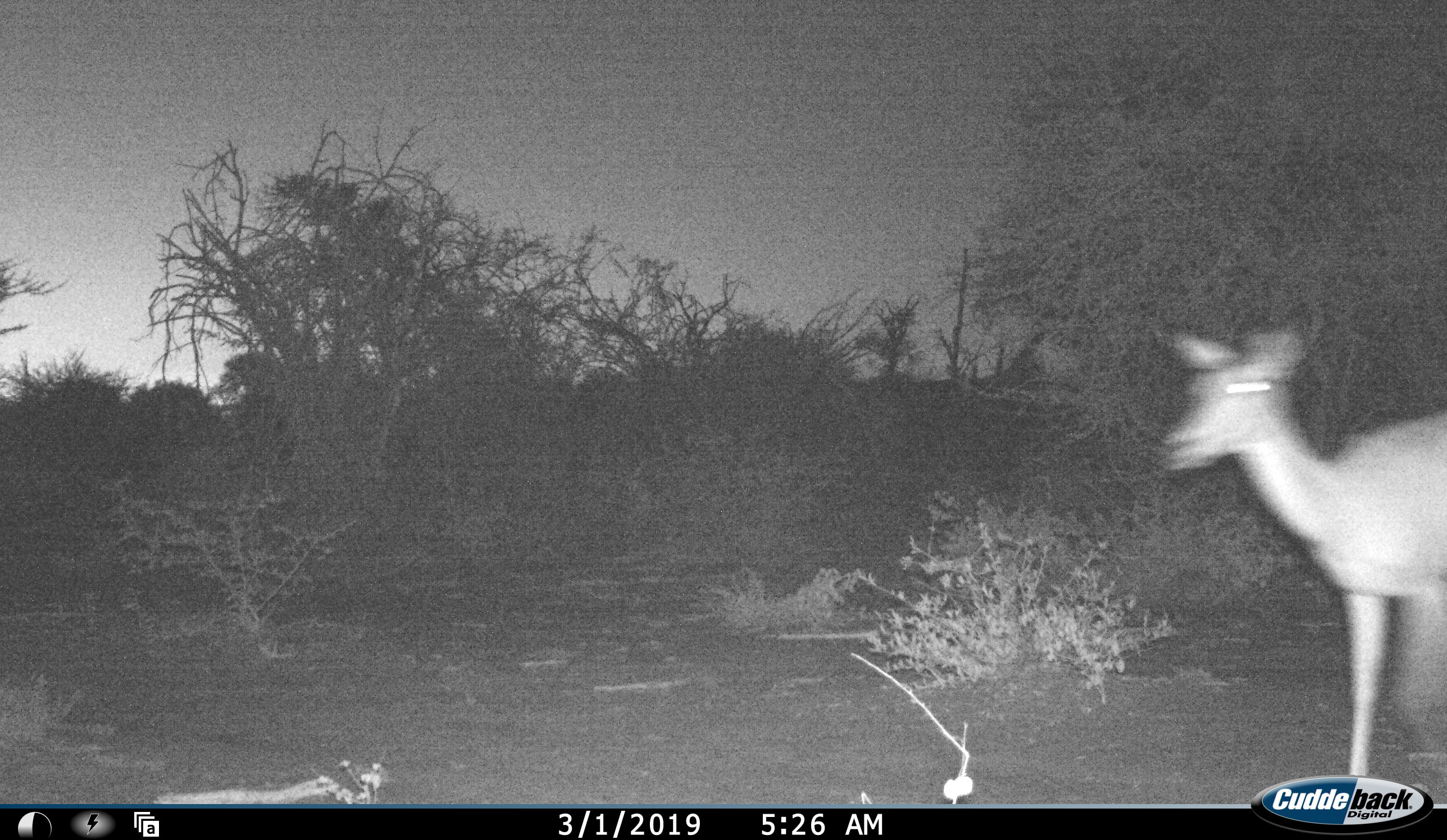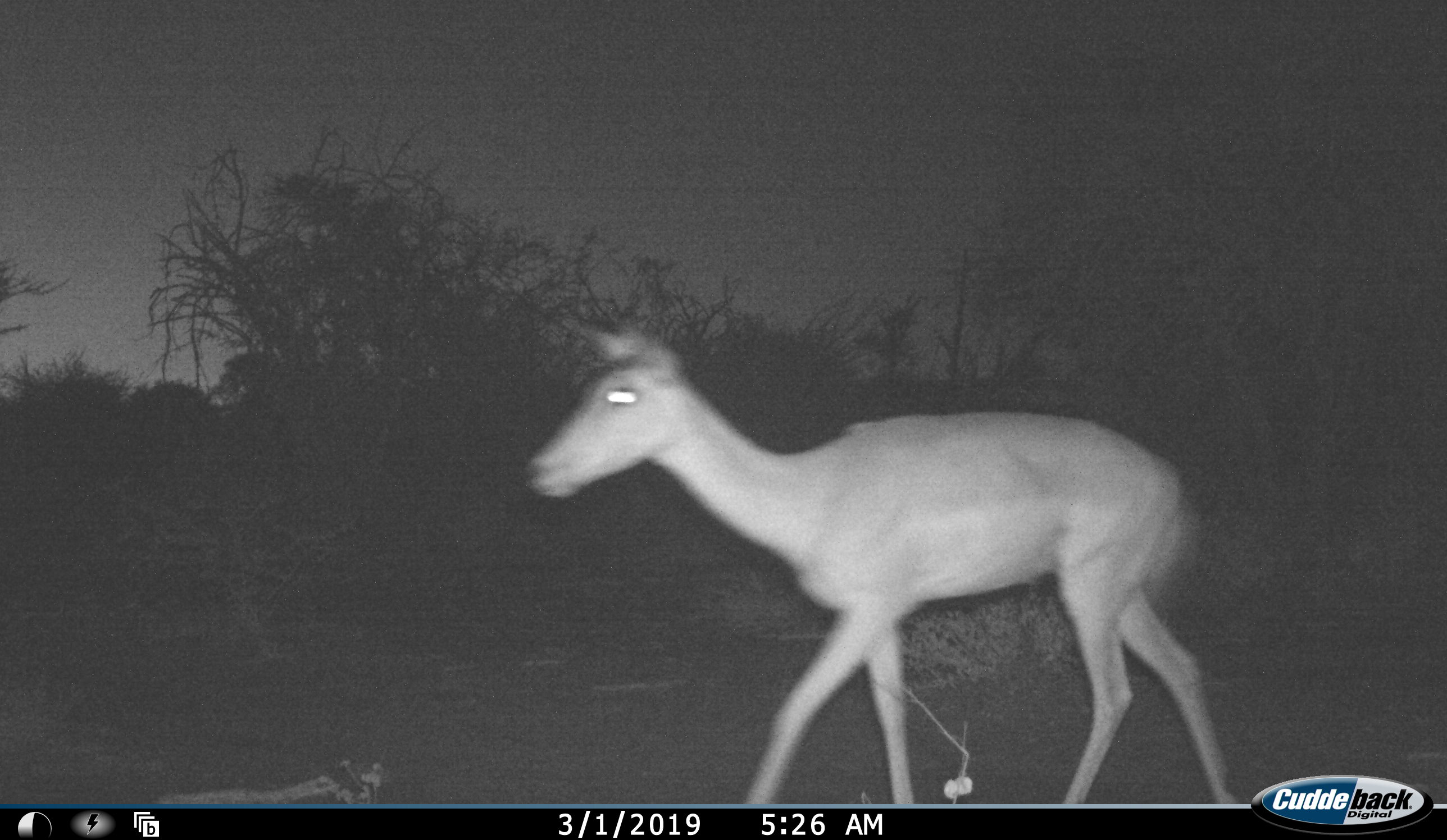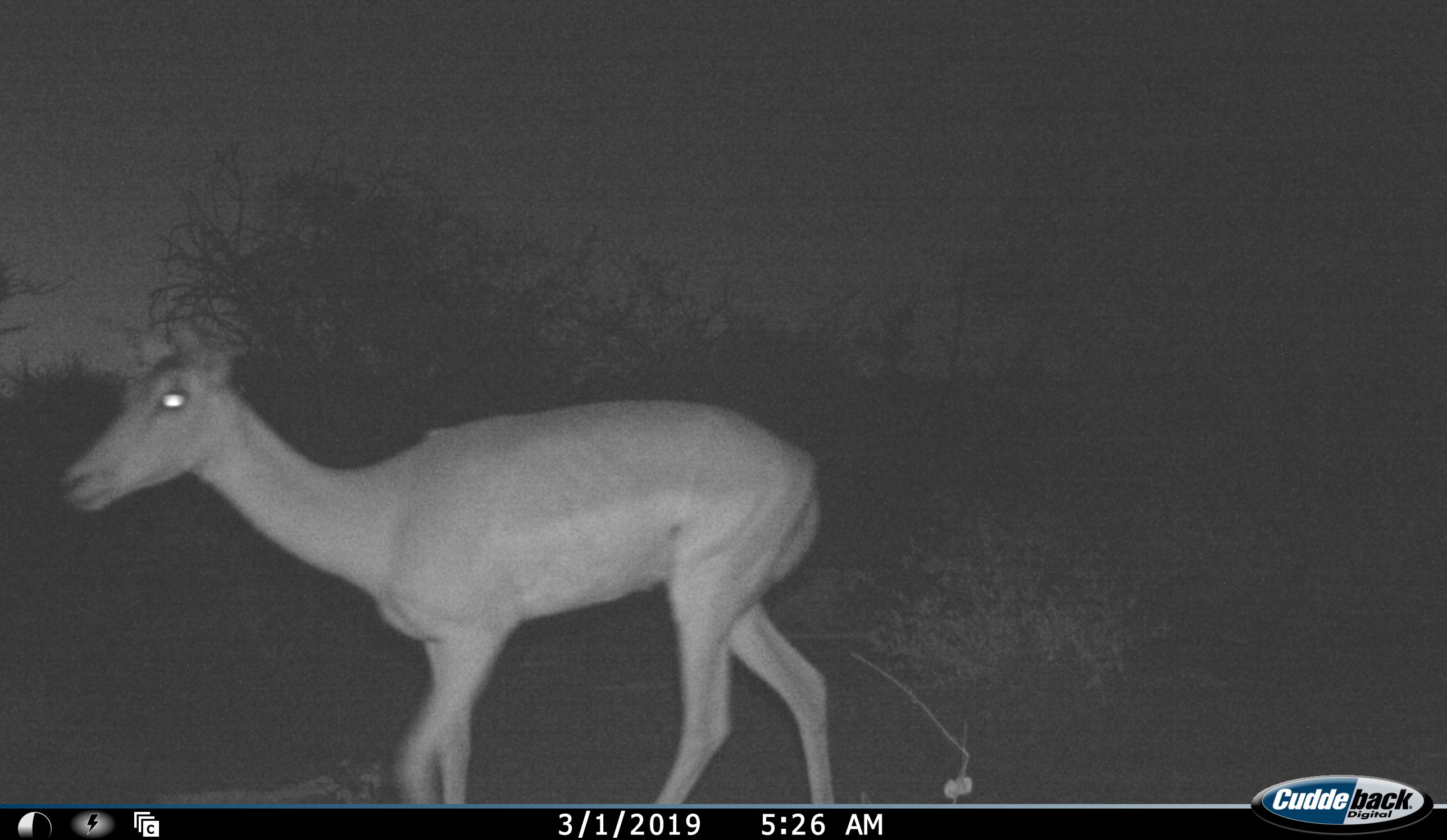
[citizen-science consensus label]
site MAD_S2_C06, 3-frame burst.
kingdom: Animalia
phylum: Chordata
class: Mammalia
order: Artiodactyla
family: Bovidae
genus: Aepyceros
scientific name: Aepyceros melampus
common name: impala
Impala (Aepyceros melampus), count 1. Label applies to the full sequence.